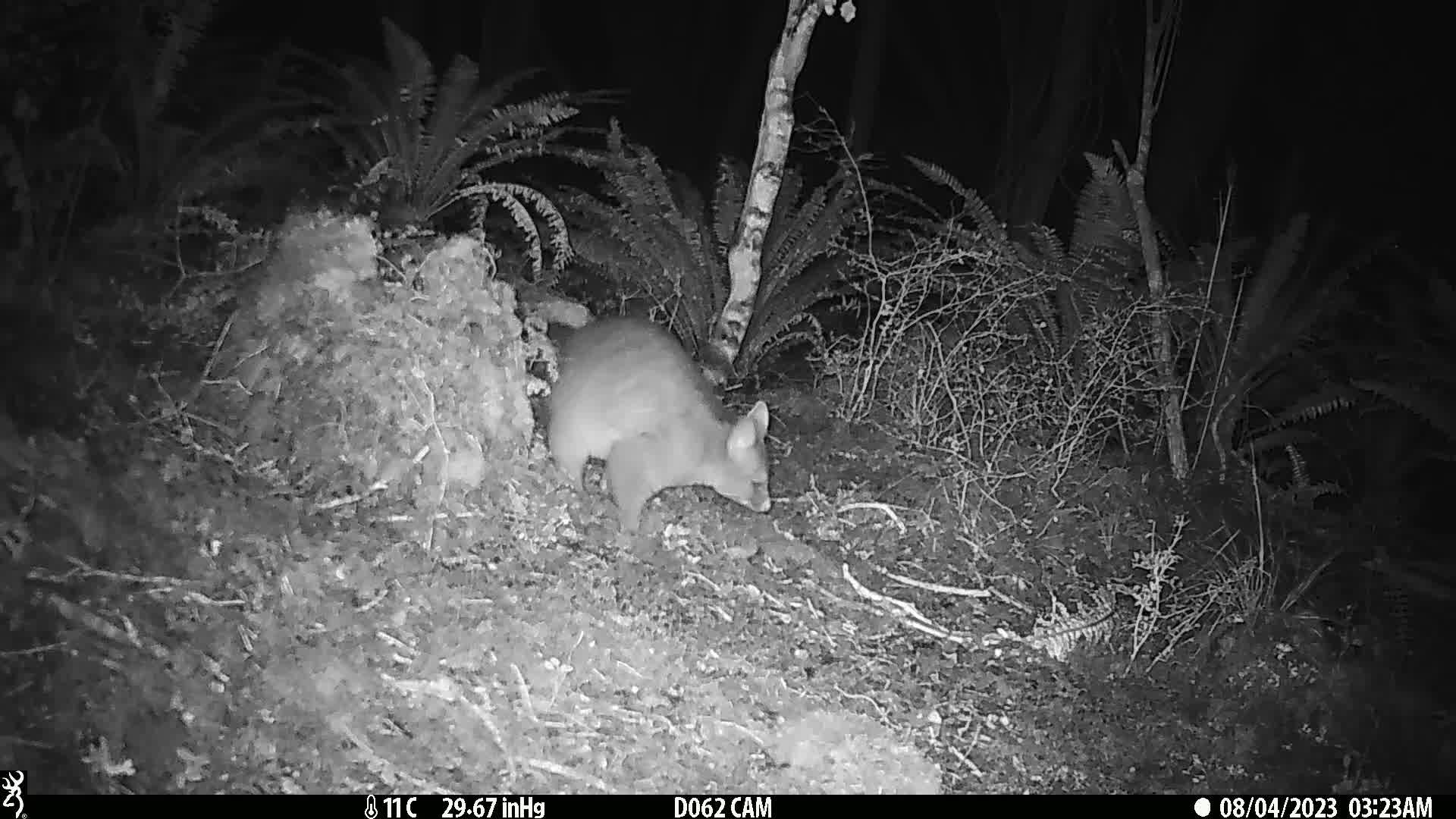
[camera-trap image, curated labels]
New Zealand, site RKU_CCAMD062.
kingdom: Animalia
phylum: Chordata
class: Mammalia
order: Diprotodontia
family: Phalangeridae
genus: Trichosurus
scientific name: Trichosurus vulpecula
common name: common brushtail possum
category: possum